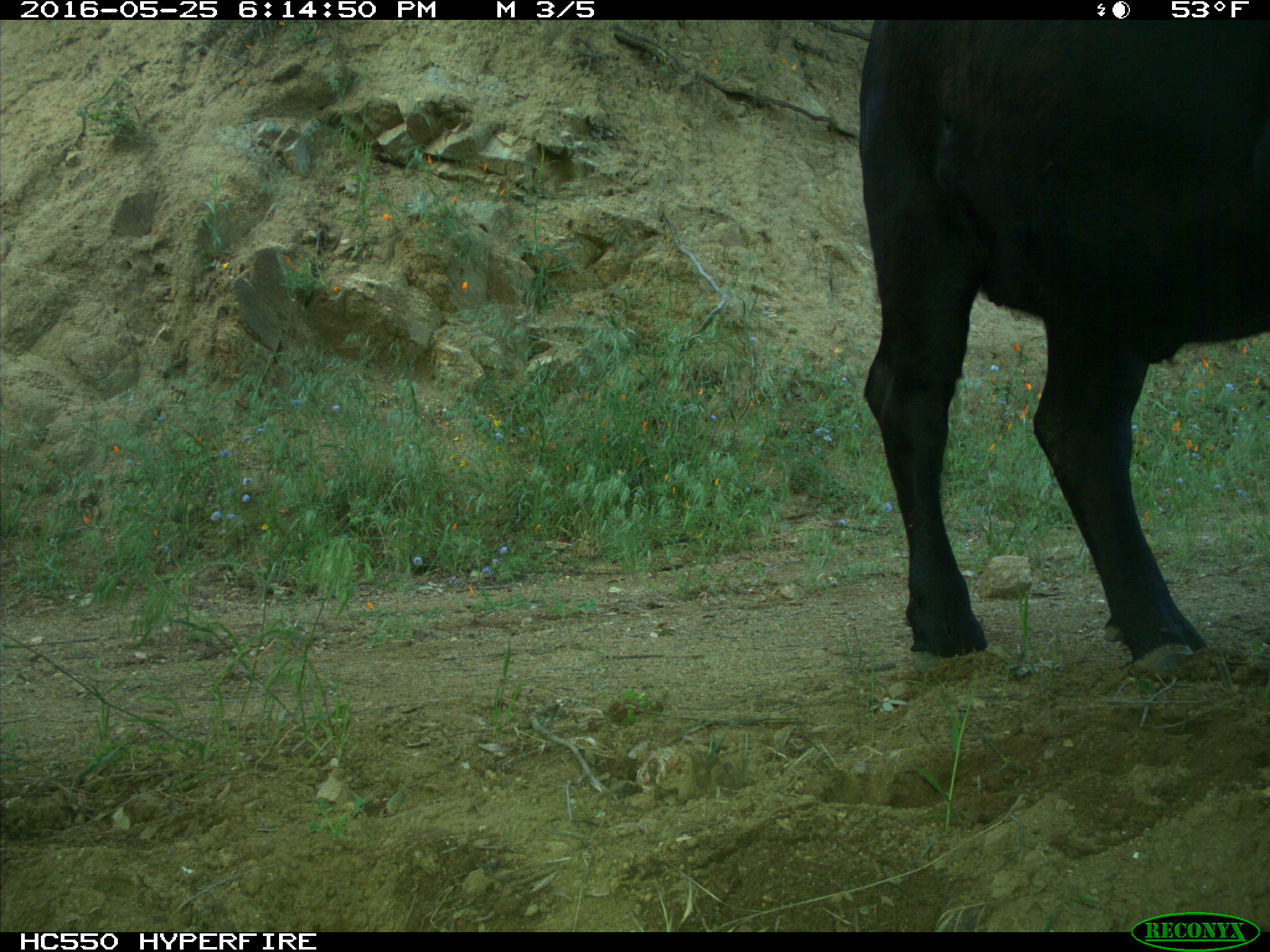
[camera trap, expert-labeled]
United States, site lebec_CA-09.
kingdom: Animalia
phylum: Chordata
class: Mammalia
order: Artiodactyla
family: Bovidae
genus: Bos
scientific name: Bos taurus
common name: domestic cow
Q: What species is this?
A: Bos taurus (domestic cow).